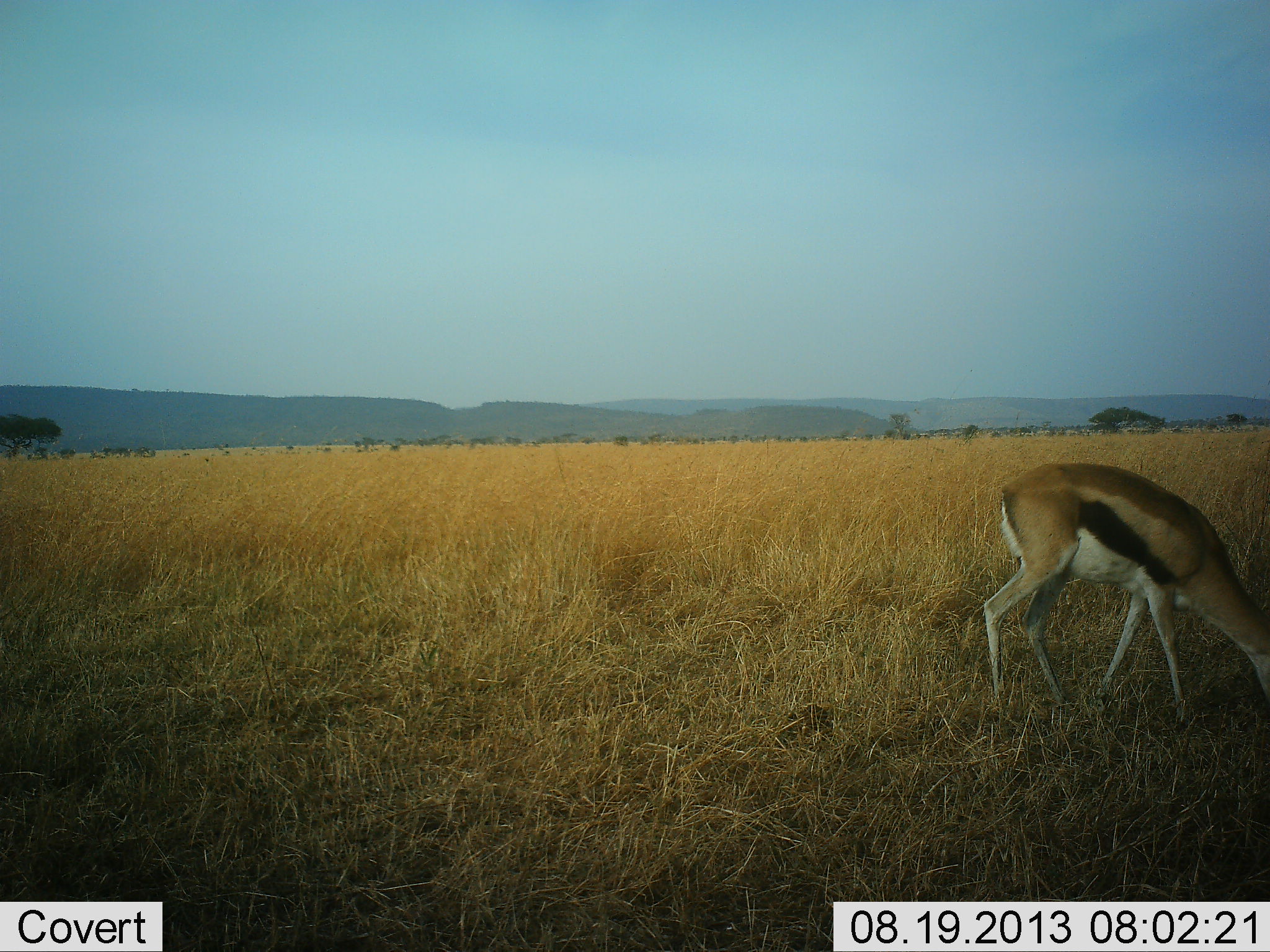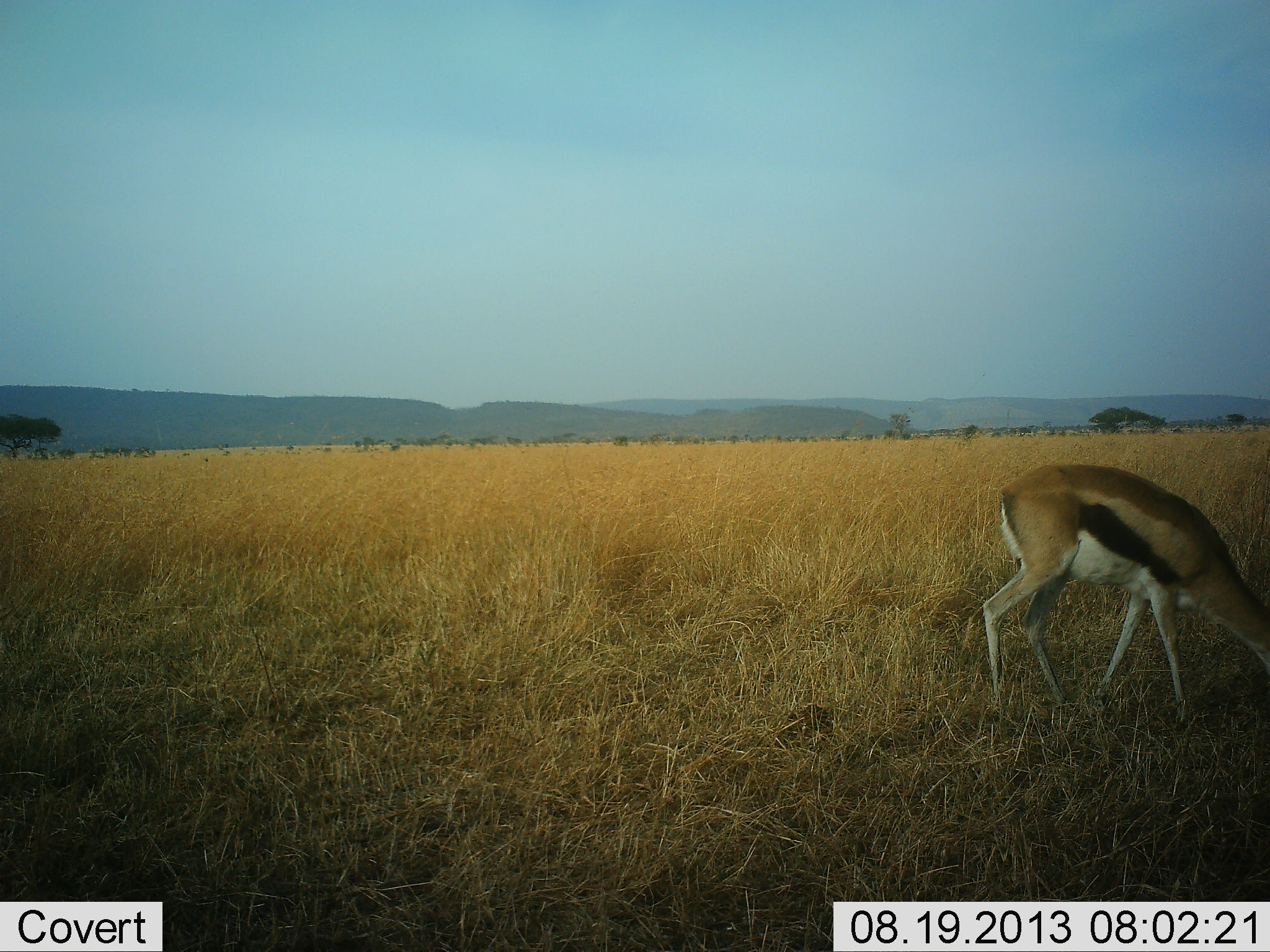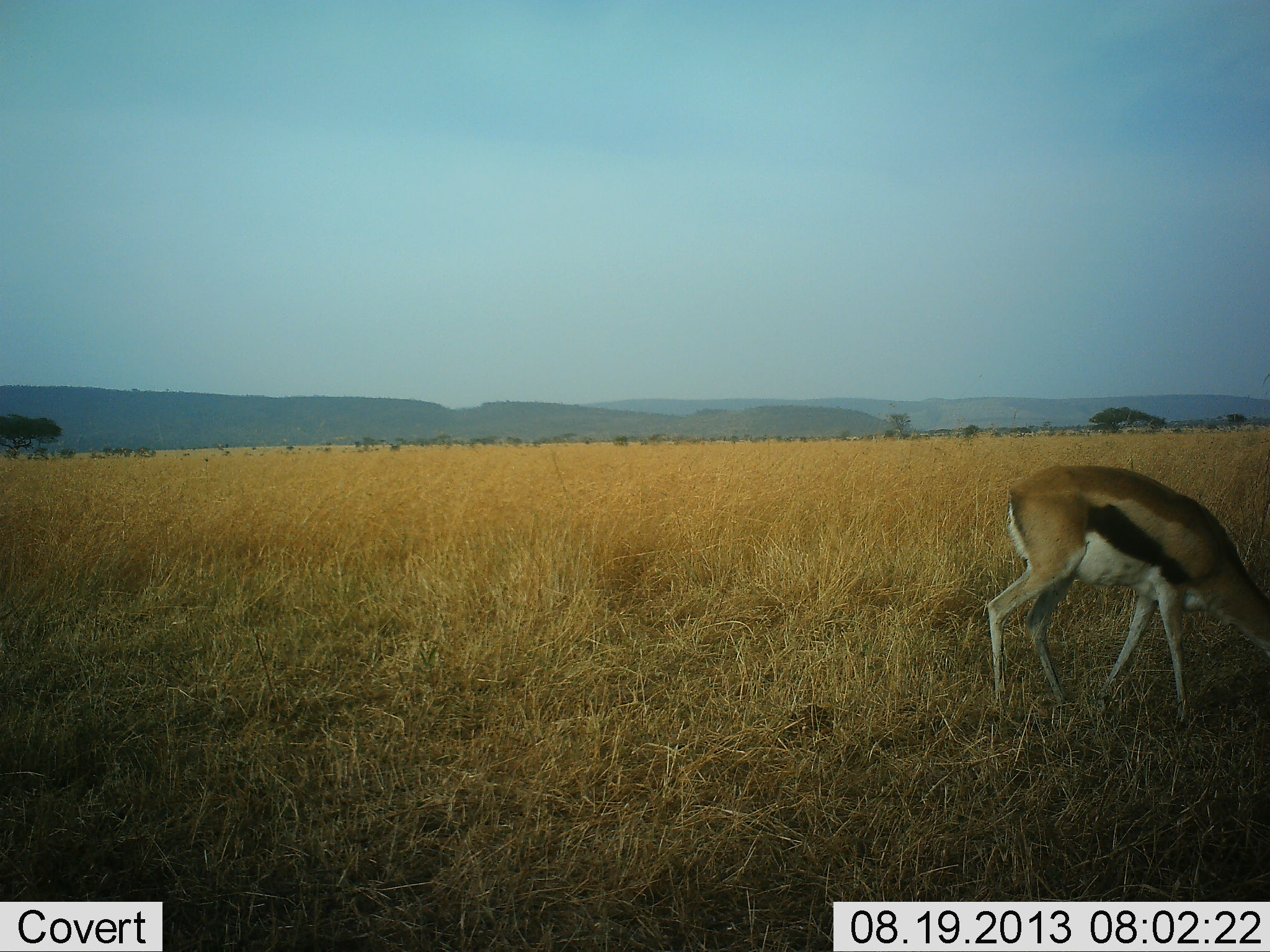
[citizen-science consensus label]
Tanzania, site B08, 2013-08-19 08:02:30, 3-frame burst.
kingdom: Animalia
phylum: Chordata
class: Mammalia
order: Artiodactyla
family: Bovidae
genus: Eudorcas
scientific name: Eudorcas thomsonii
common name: thomson's gazelle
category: gazellethomsons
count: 1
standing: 50%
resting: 0%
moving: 0%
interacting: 0%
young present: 0%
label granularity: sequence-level